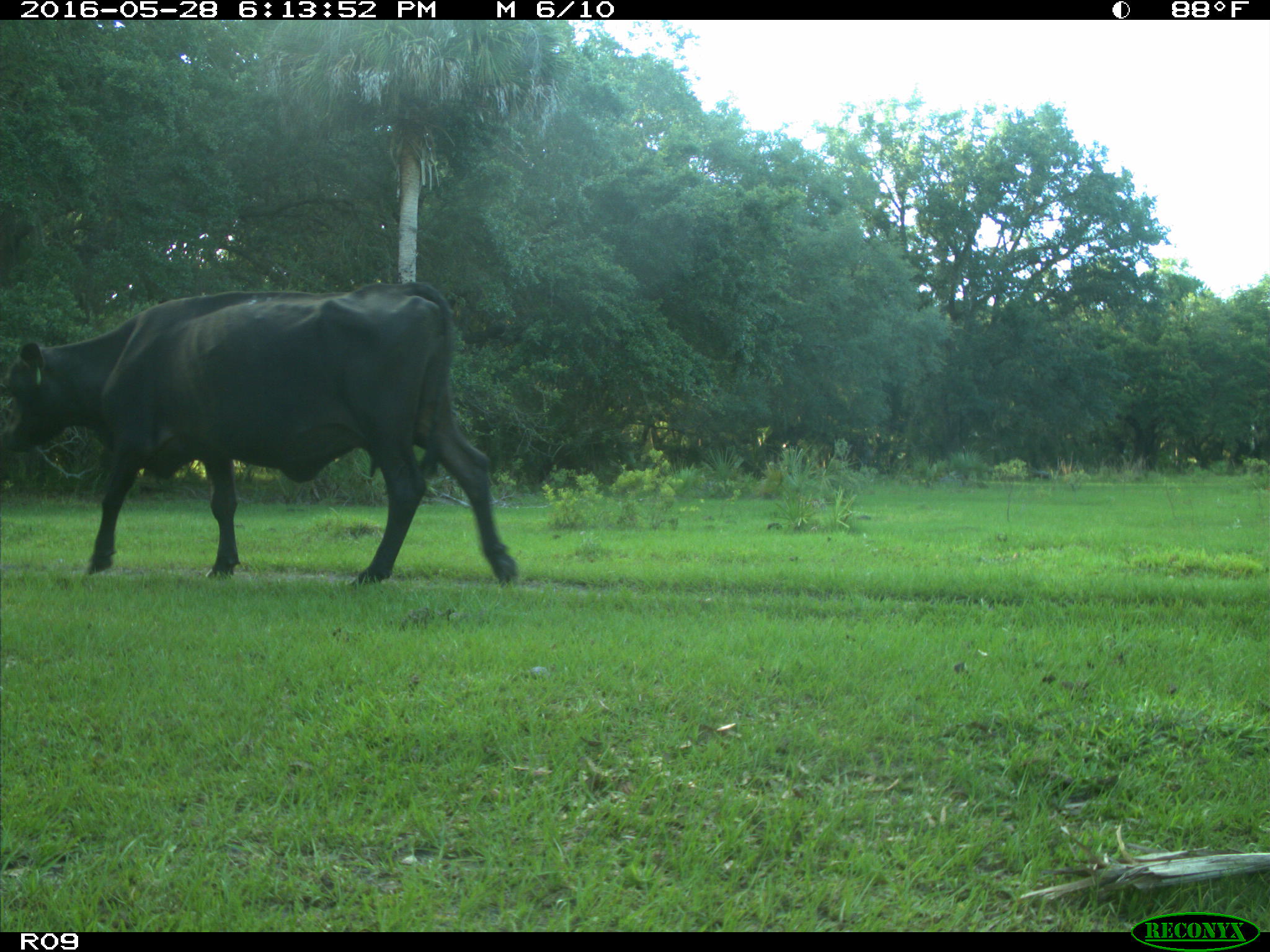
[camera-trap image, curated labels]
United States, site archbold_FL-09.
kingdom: Animalia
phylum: Chordata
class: Mammalia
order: Artiodactyla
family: Bovidae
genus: Bos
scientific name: Bos taurus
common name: domestic cow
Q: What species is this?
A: Bos taurus (domestic cow).